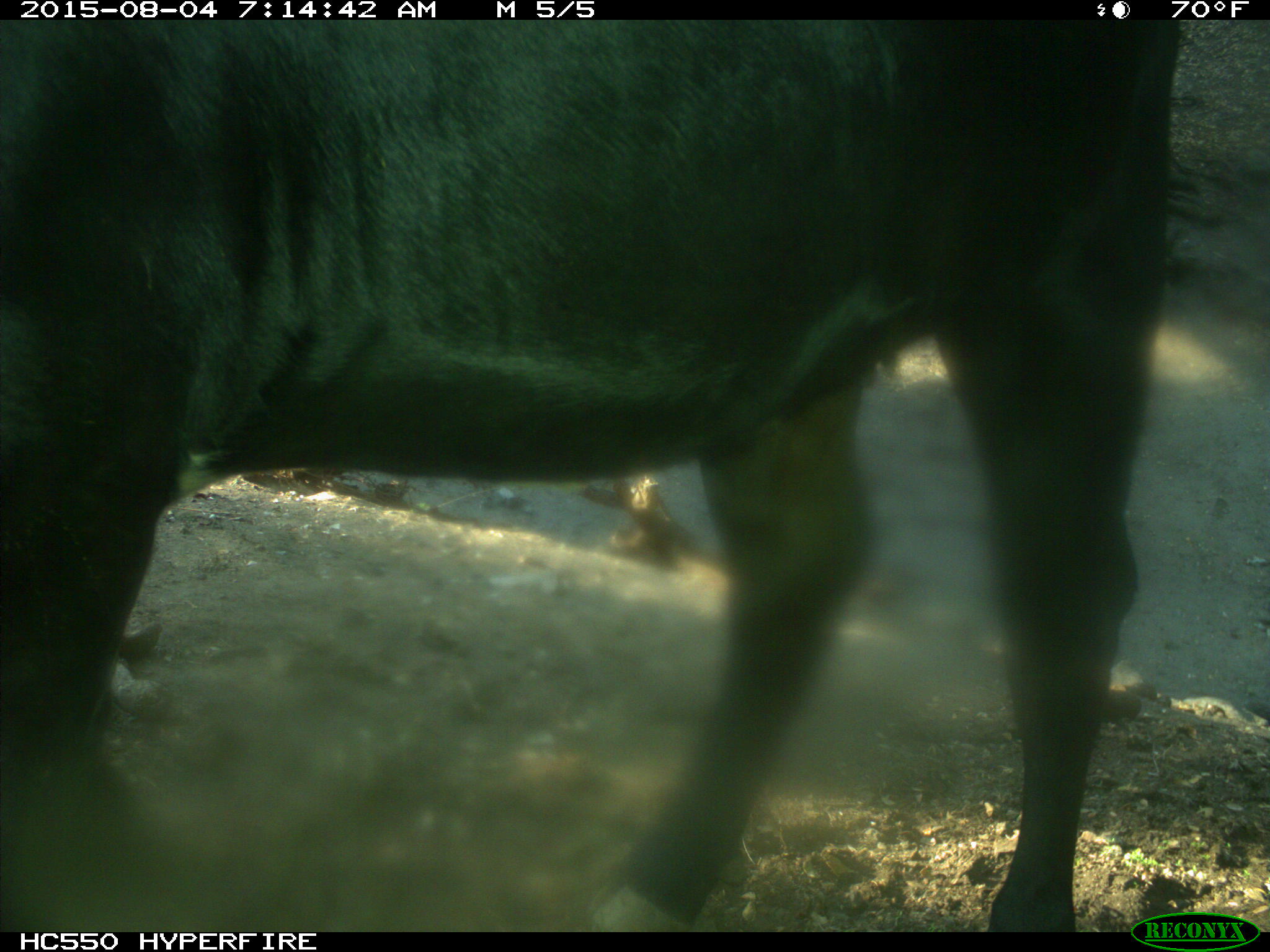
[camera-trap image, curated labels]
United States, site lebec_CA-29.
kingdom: Animalia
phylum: Chordata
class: Mammalia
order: Artiodactyla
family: Bovidae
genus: Bos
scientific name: Bos taurus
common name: domestic cow